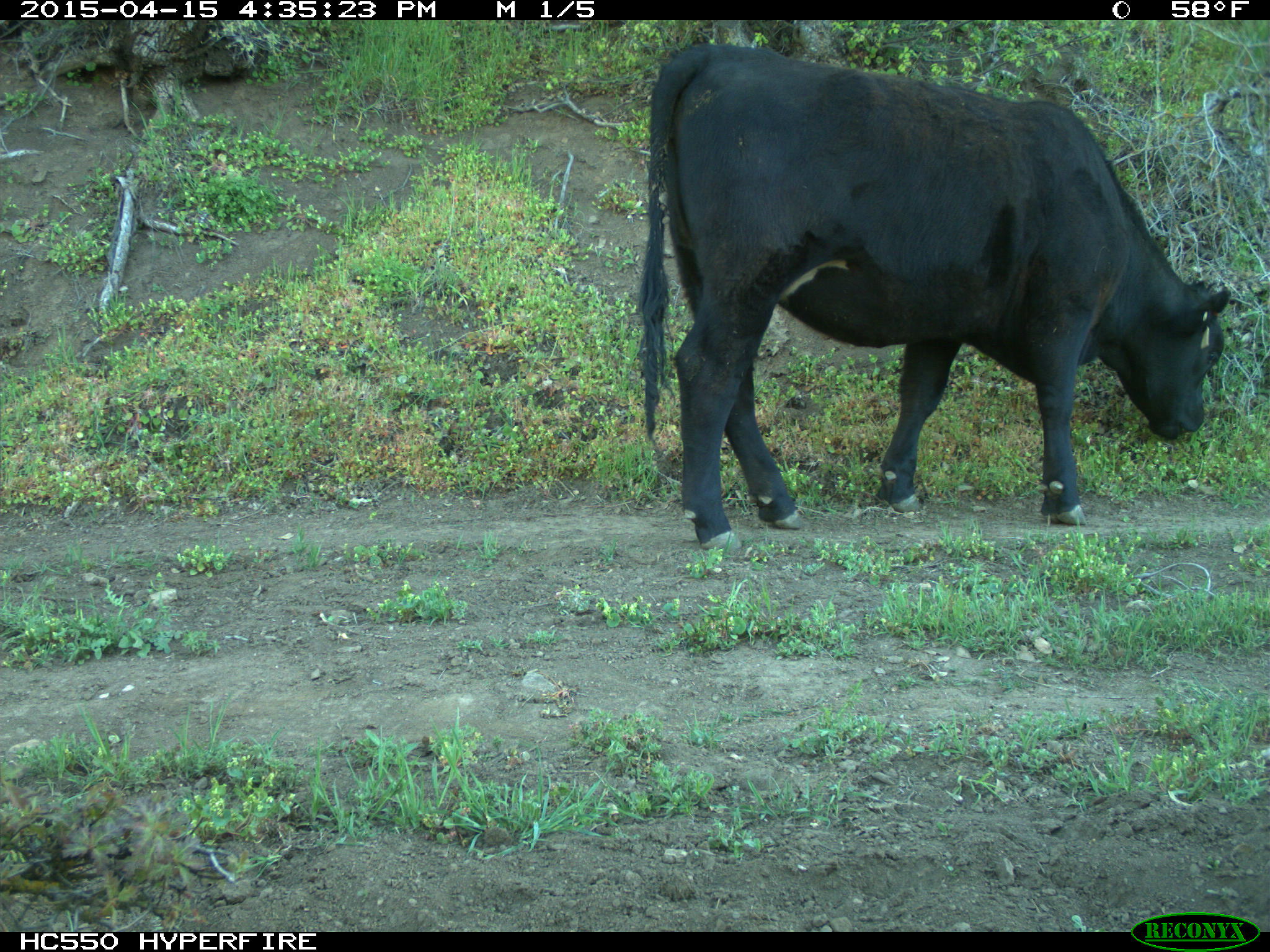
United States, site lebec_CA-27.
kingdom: Animalia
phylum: Chordata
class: Mammalia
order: Artiodactyla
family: Bovidae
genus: Bos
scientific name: Bos taurus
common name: domestic cow